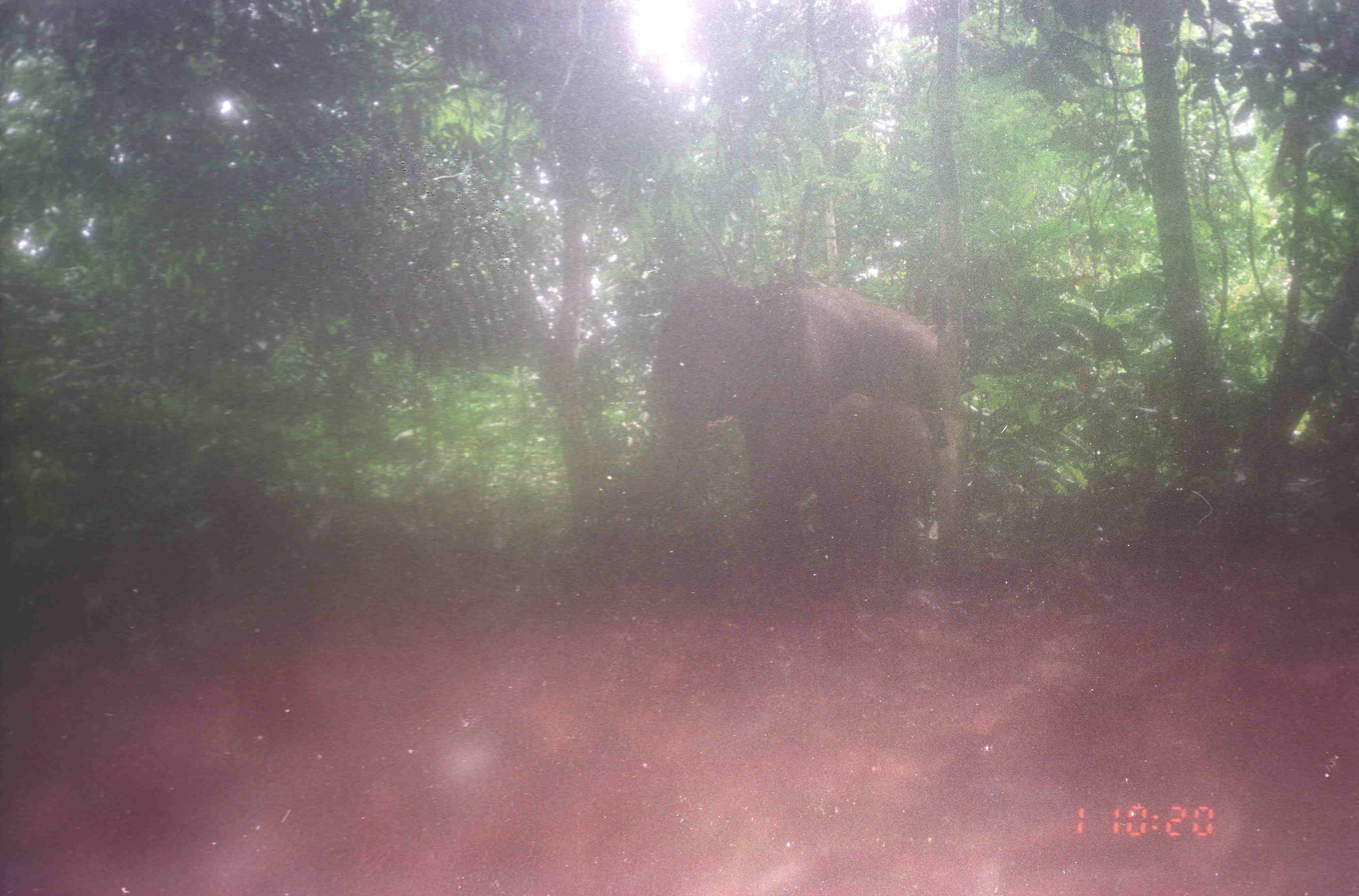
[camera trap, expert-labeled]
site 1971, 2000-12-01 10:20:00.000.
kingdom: Animalia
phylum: Chordata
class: Mammalia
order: Proboscidea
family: Elephantidae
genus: Elephas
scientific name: Elephas maximus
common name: asian elephant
Elephas maximus (asian elephant), count 1.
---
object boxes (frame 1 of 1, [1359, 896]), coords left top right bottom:
elephas maximus: 617 267 959 602; 811 392 935 585